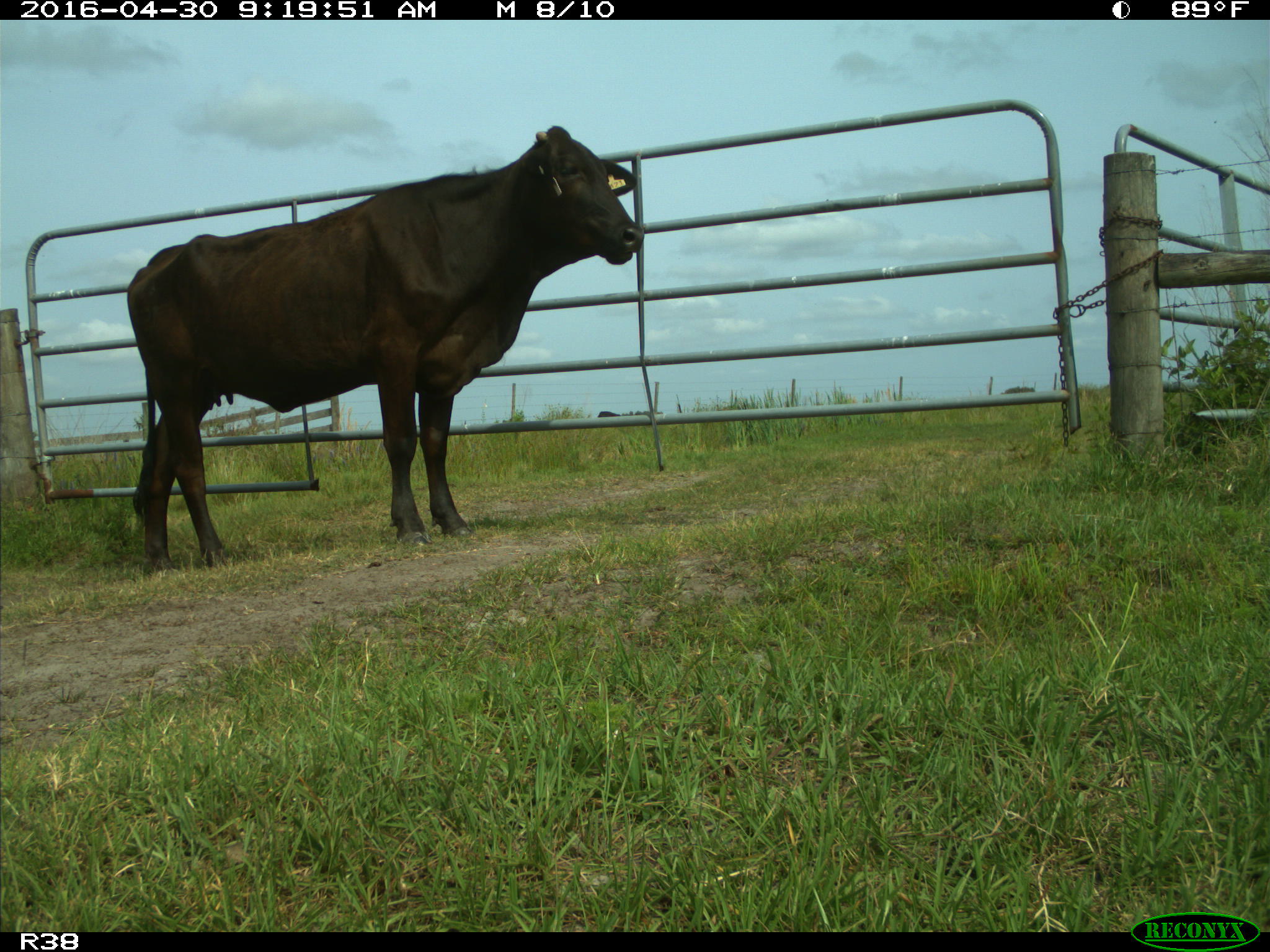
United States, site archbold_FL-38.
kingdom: Animalia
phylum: Chordata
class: Mammalia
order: Artiodactyla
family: Bovidae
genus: Bos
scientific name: Bos taurus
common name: domestic cow